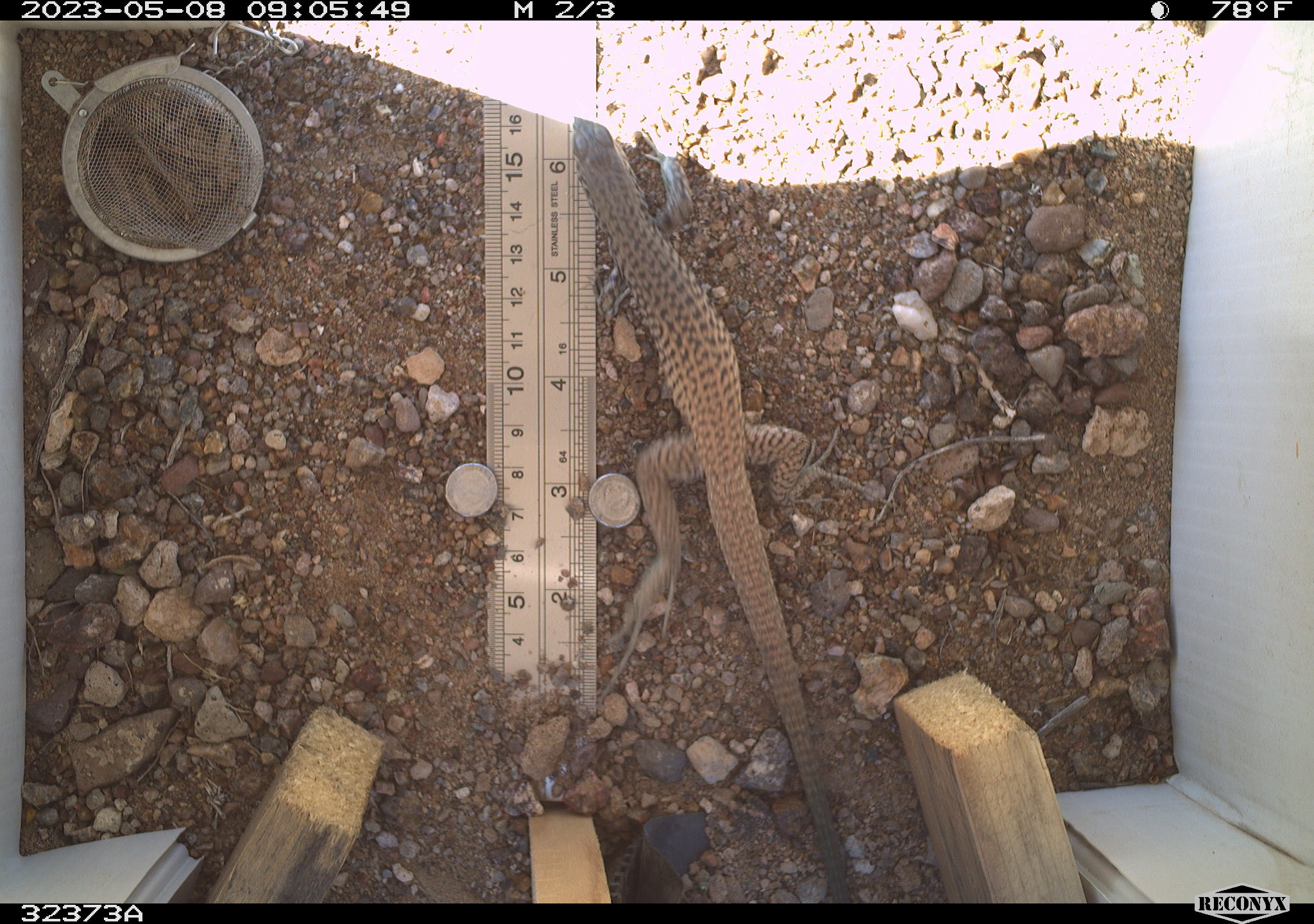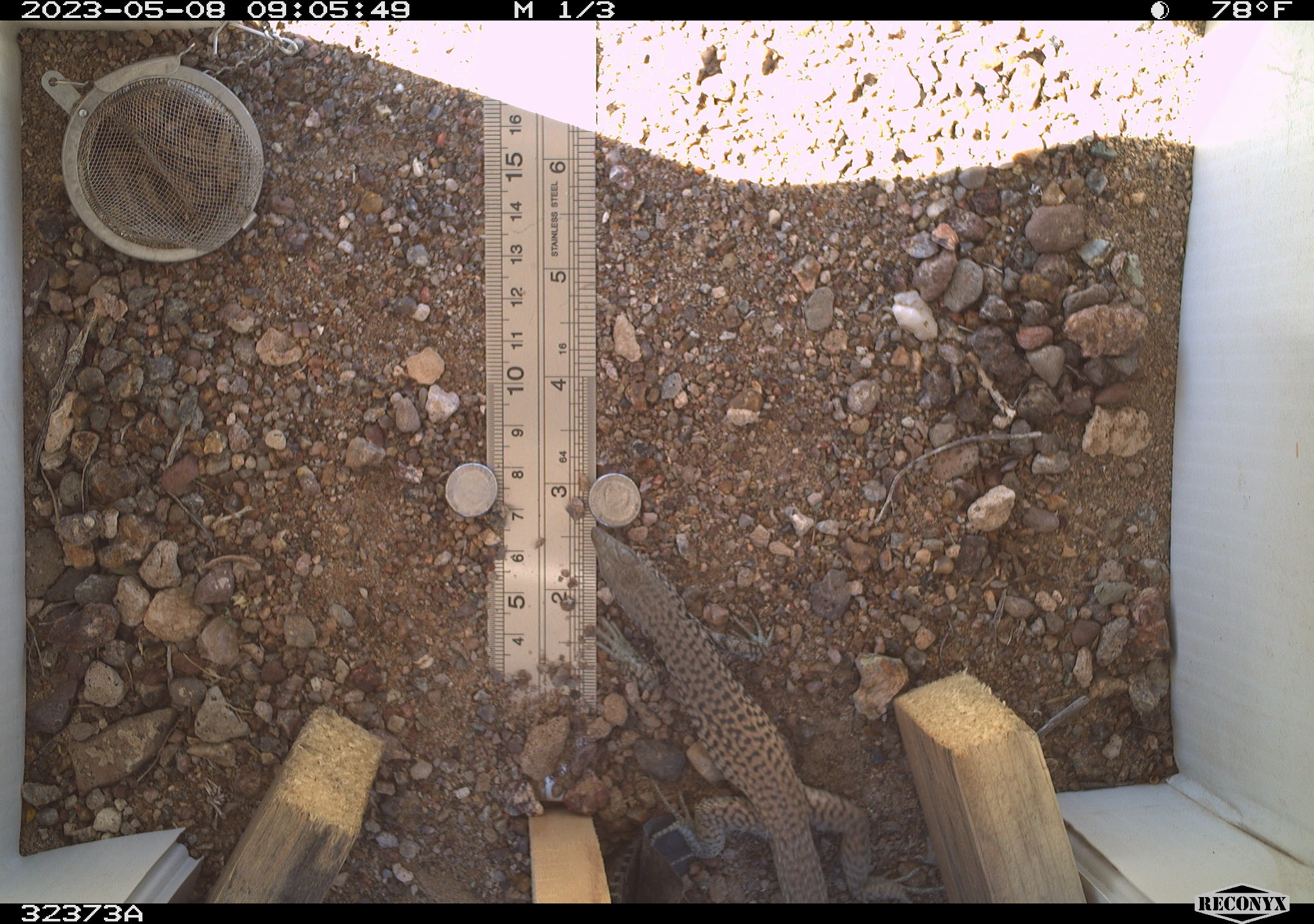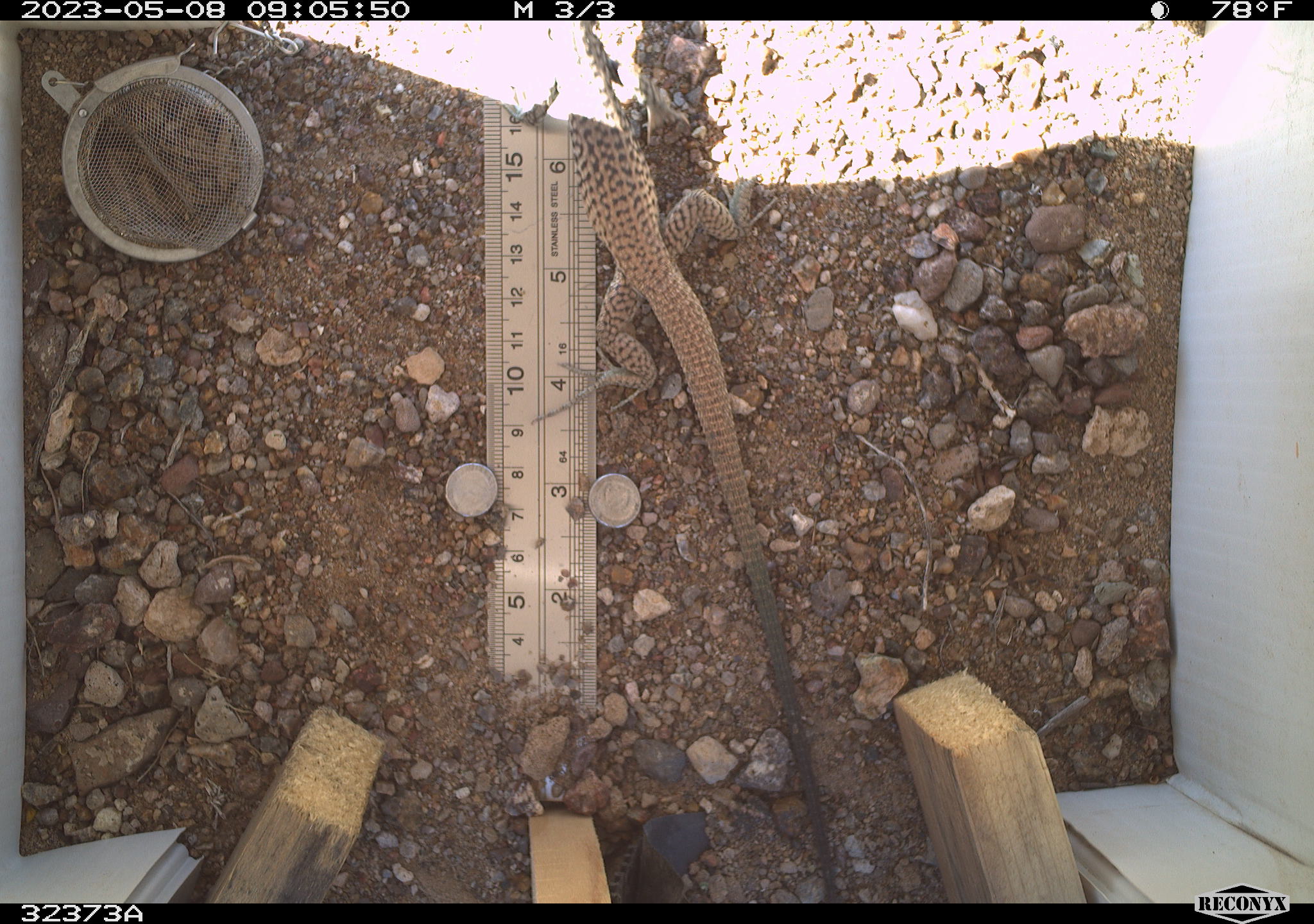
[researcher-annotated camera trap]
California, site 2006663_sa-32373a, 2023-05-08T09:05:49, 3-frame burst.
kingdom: Animalia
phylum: Chordata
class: Reptilia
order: Squamata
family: Teiidae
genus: Aspidoscelis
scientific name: Aspidoscelis tigris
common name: western whiptail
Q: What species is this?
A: Western whiptail (Aspidoscelis tigris).